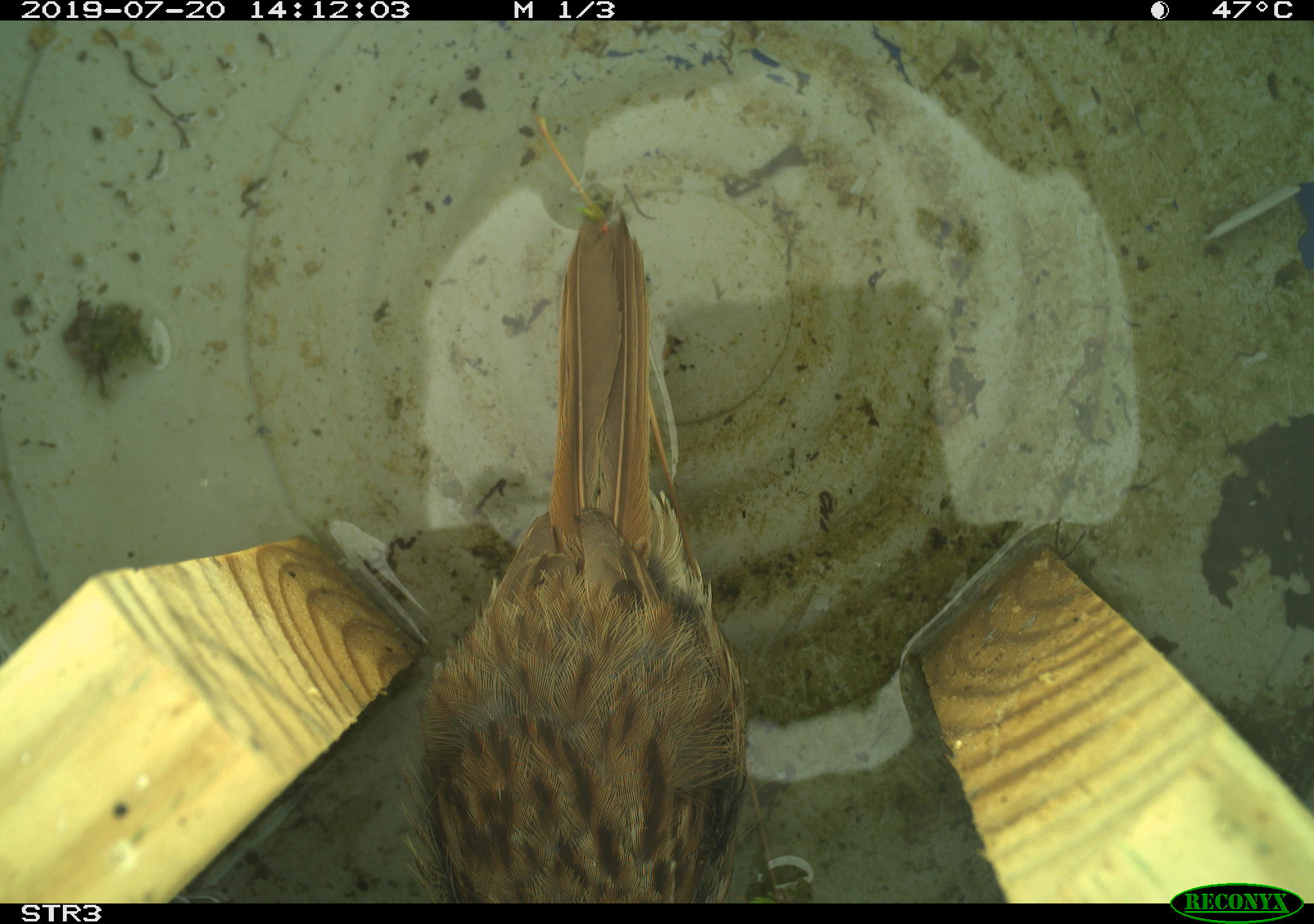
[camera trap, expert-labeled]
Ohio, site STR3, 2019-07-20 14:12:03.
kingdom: Animalia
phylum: Chordata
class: Aves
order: Passeriformes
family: Passerellidae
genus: Melospiza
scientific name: Melospiza melodia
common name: song sparrow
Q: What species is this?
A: Song sparrow (Melospiza melodia).